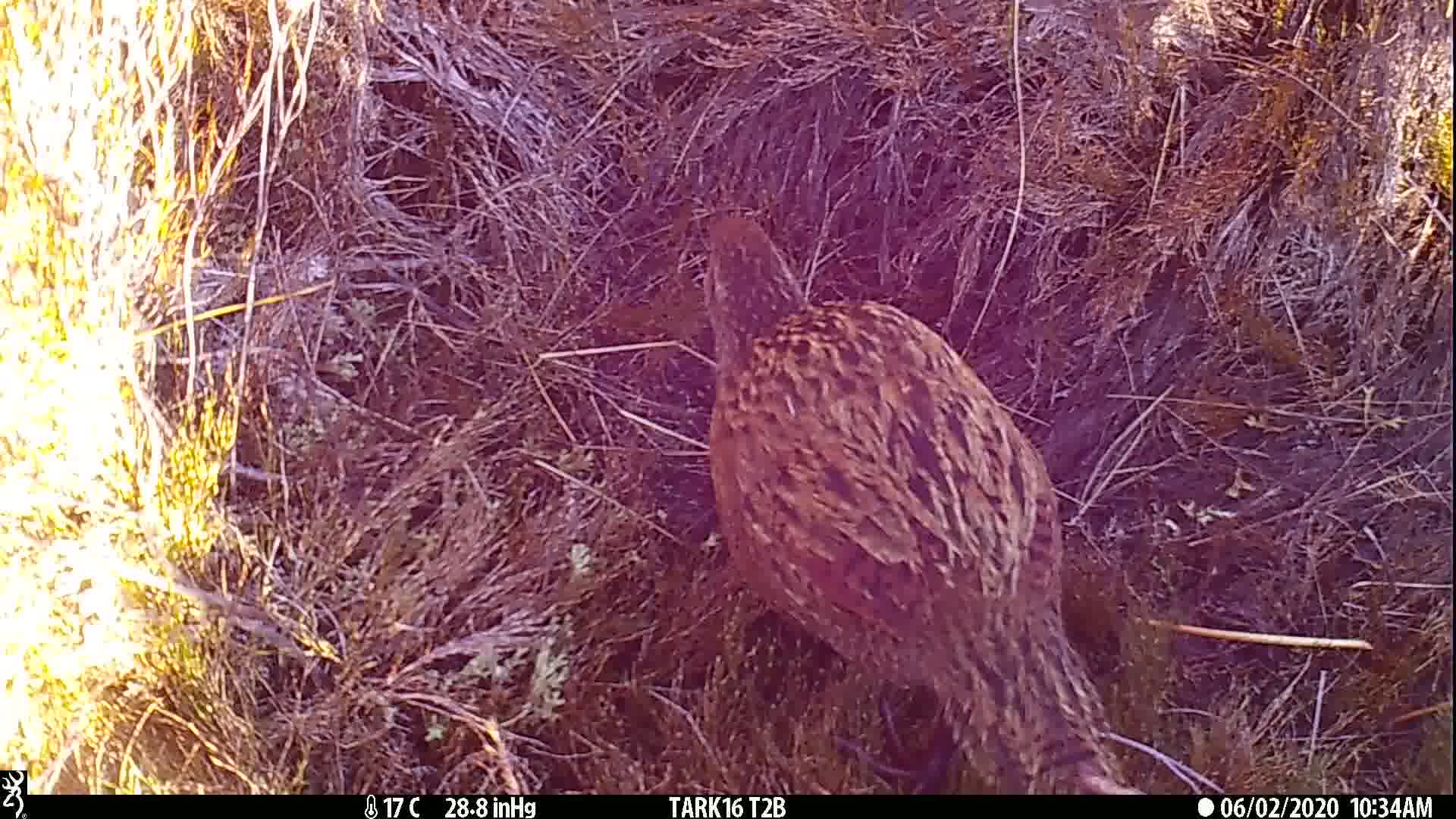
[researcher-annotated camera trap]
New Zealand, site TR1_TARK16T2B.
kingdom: Animalia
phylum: Chordata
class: Aves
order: Gruiformes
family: Rallidae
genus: Gallirallus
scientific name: Gallirallus australis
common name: weka